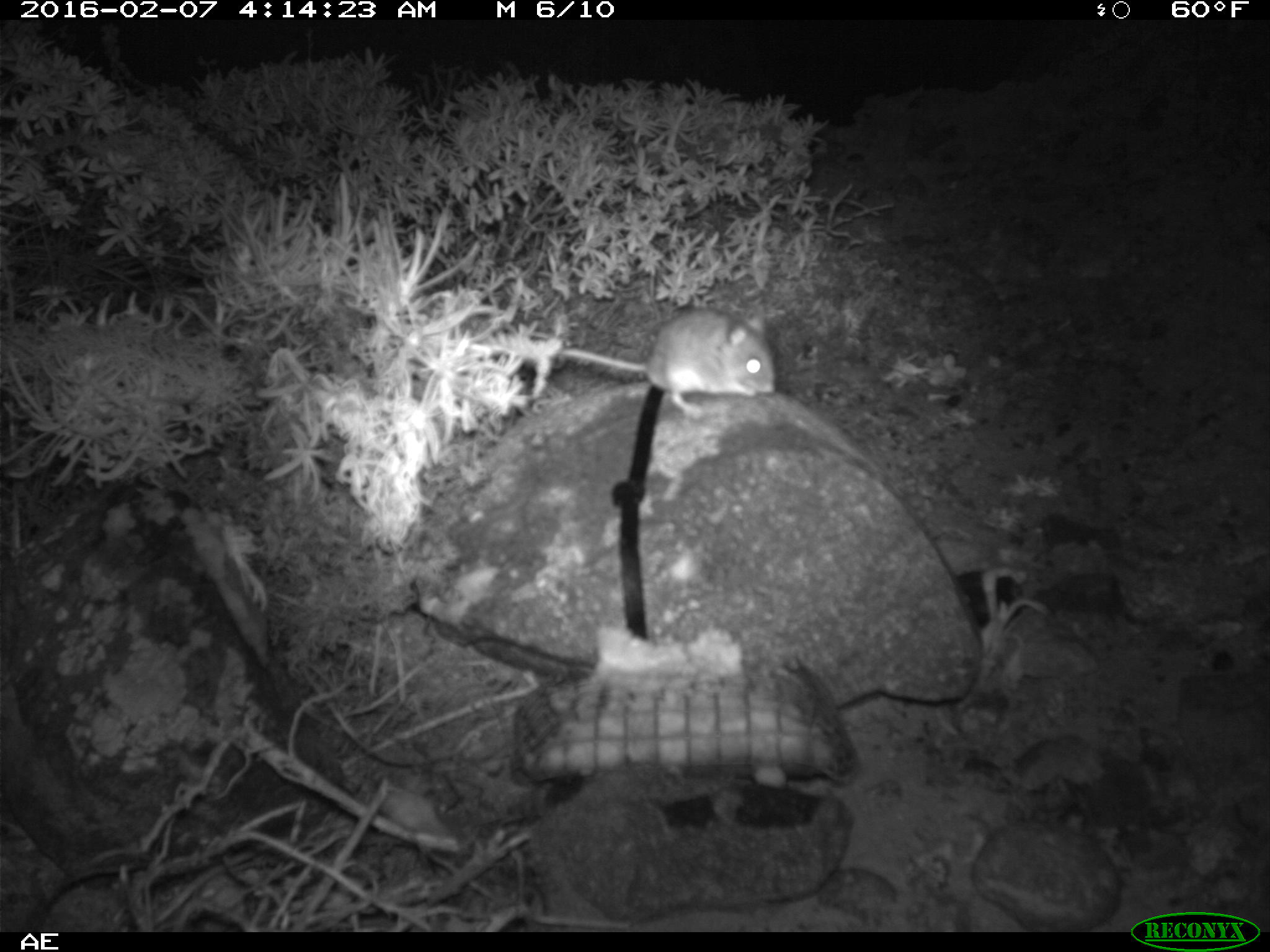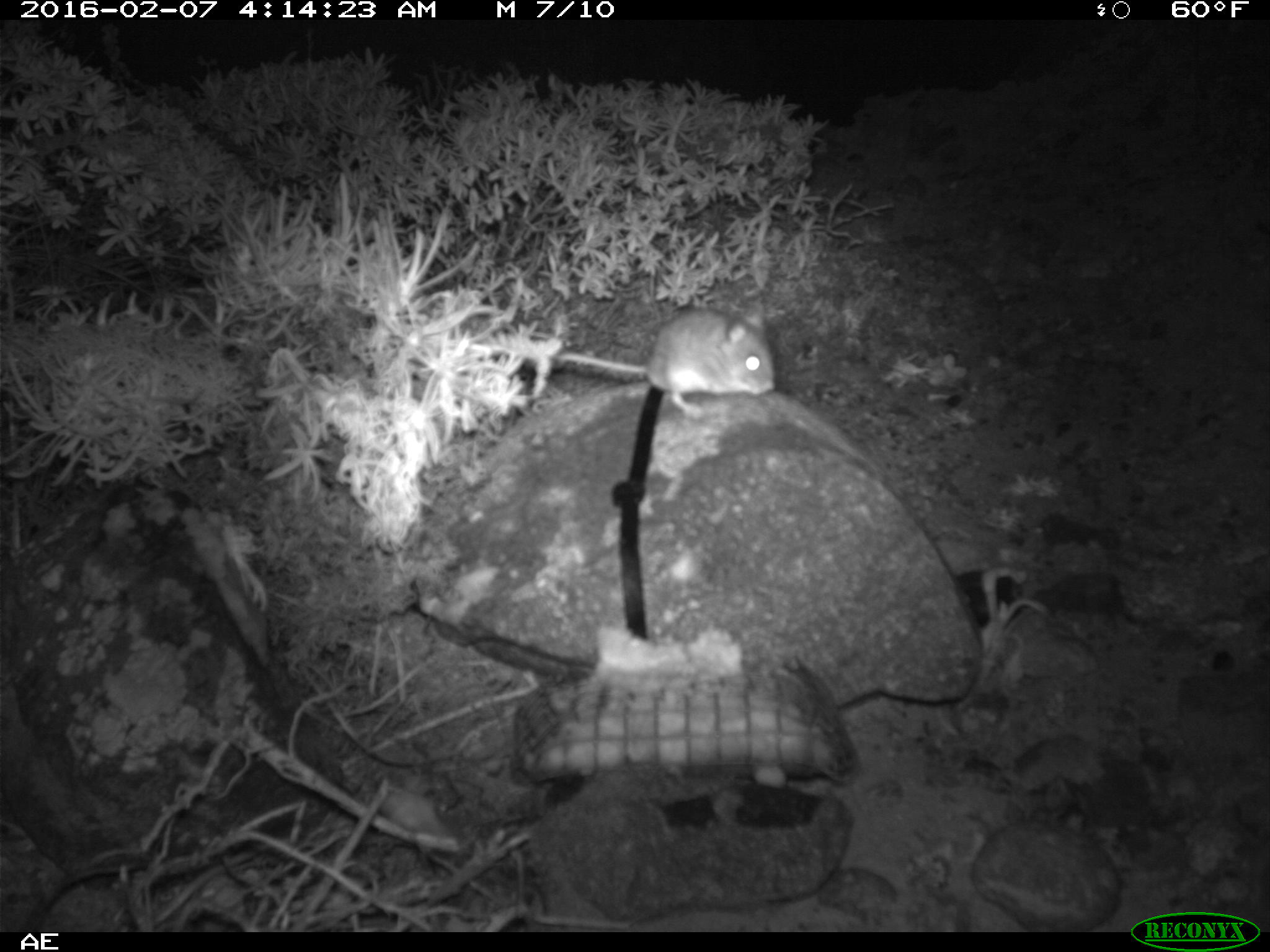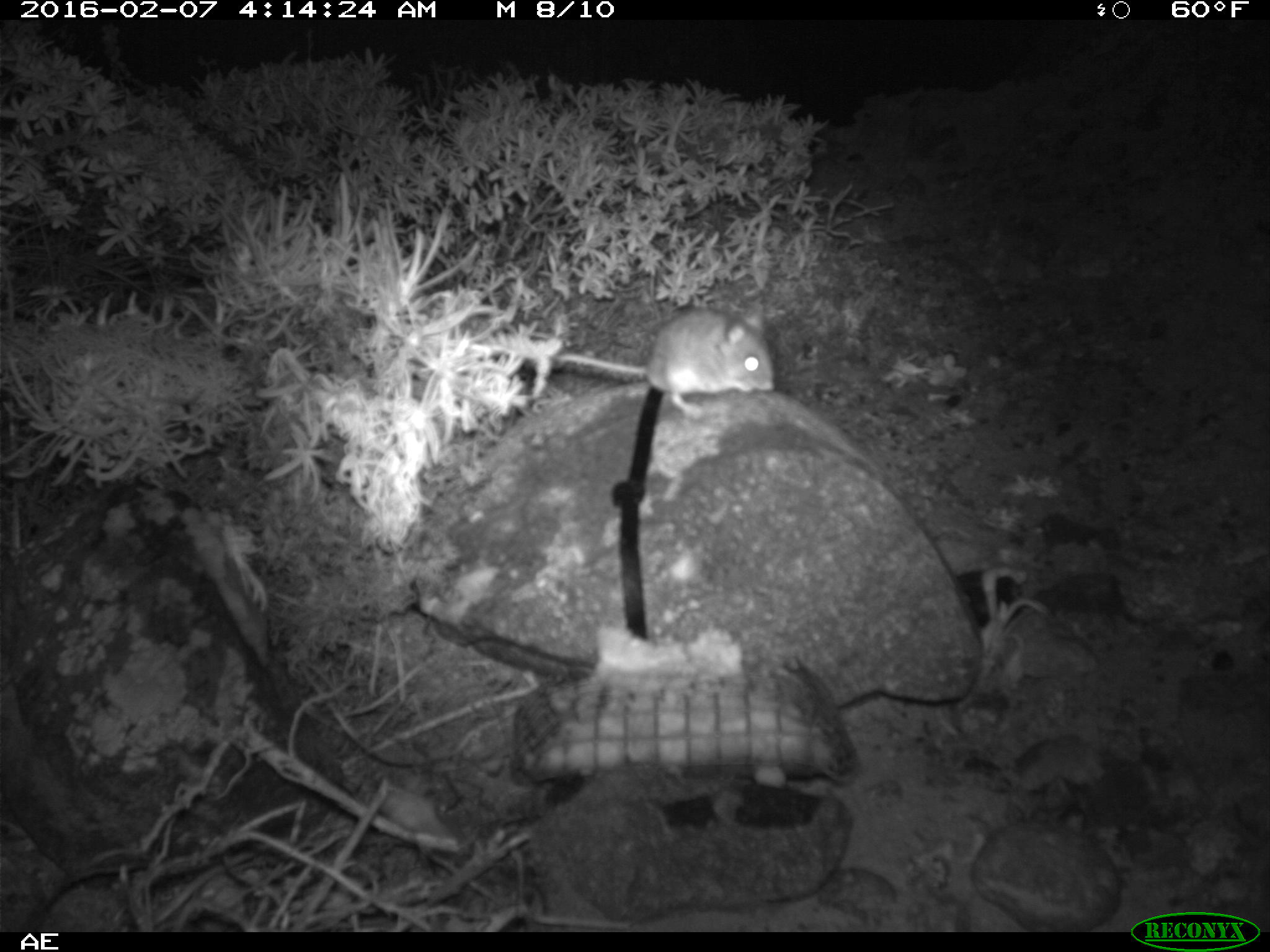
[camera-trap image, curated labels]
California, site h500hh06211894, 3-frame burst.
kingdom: Animalia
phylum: Chordata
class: Mammalia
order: Rodentia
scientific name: Rodentia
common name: rodent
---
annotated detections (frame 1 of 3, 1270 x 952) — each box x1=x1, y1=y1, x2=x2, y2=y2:
rodent: x1=557, y1=305, x2=774, y2=416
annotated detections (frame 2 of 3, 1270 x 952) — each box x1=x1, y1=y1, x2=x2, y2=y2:
rodent: x1=553, y1=306, x2=778, y2=419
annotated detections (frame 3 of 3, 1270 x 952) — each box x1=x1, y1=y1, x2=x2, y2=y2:
rodent: x1=554, y1=301, x2=776, y2=418